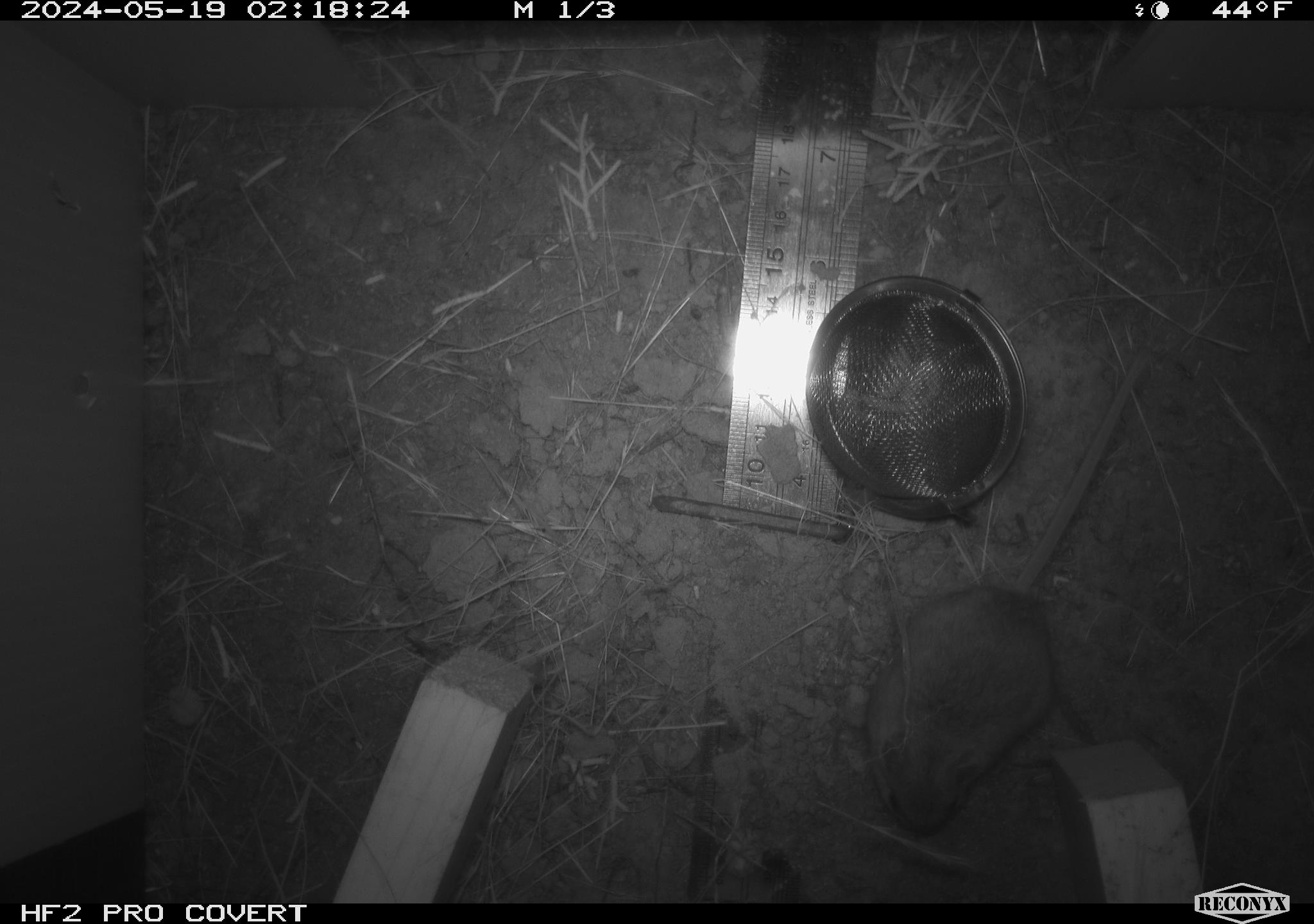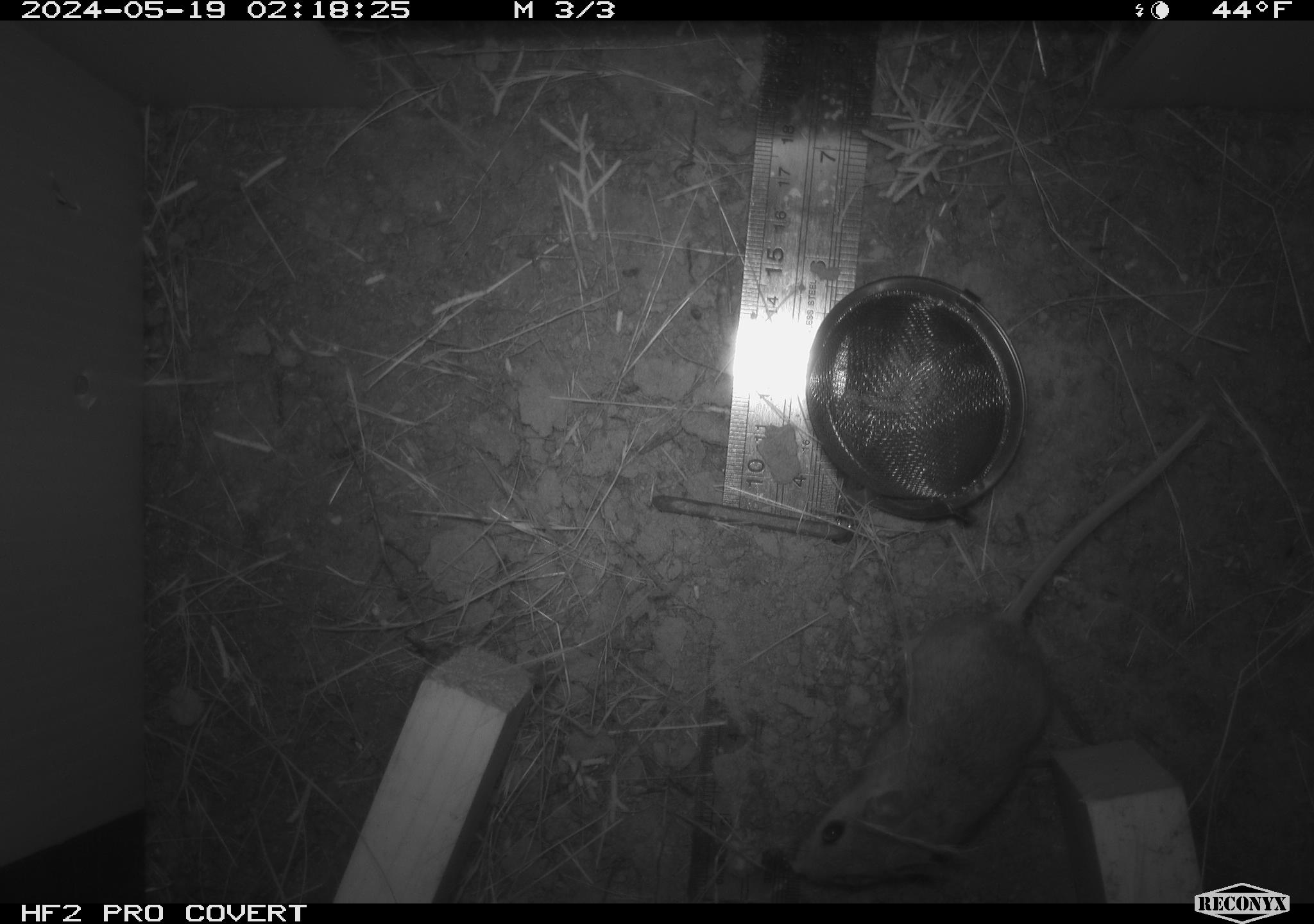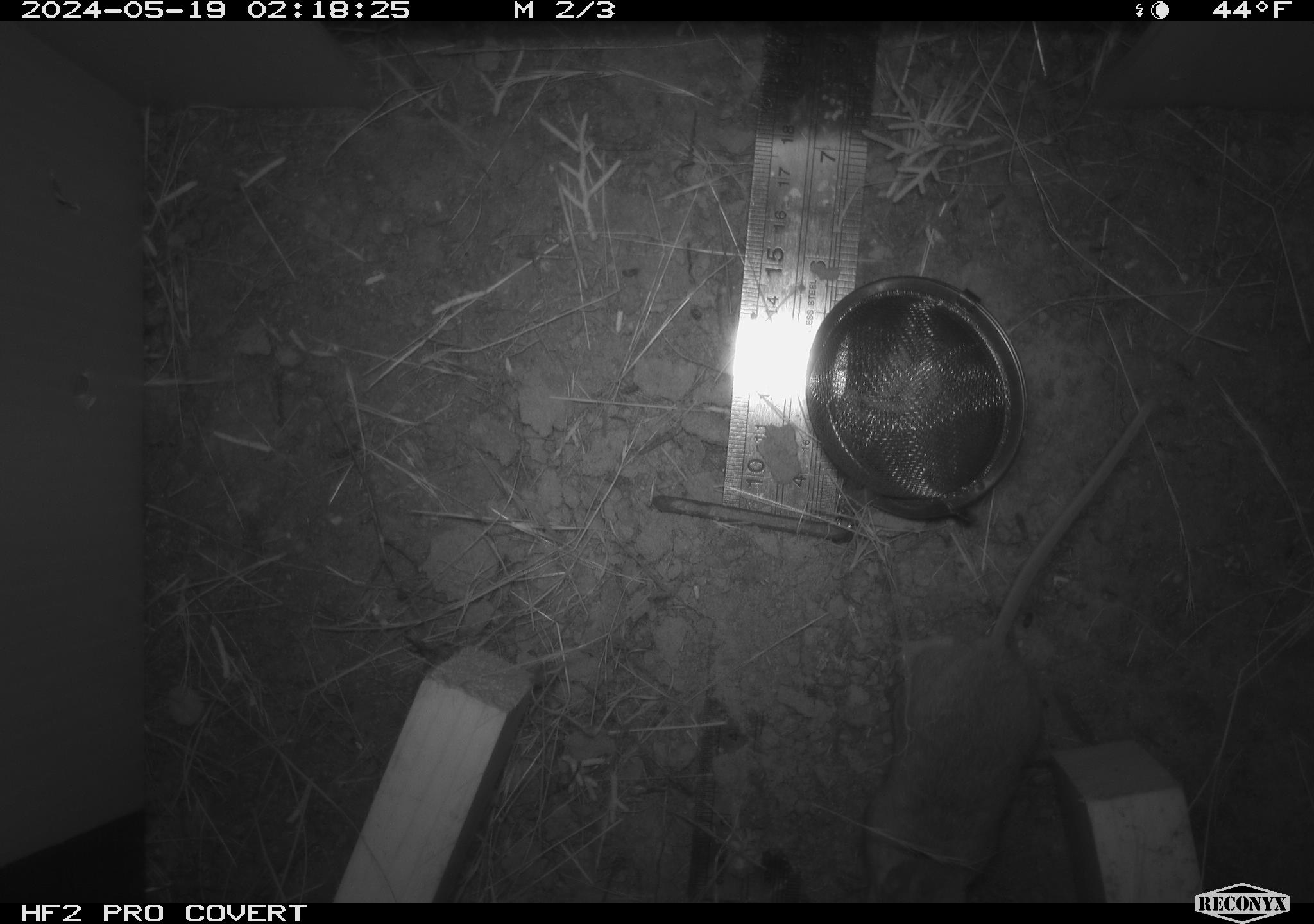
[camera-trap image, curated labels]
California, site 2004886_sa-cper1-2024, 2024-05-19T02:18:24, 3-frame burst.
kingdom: Animalia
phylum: Chordata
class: Mammalia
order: Rodentia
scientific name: Rodentia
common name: rodent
Rodent (Rodentia).